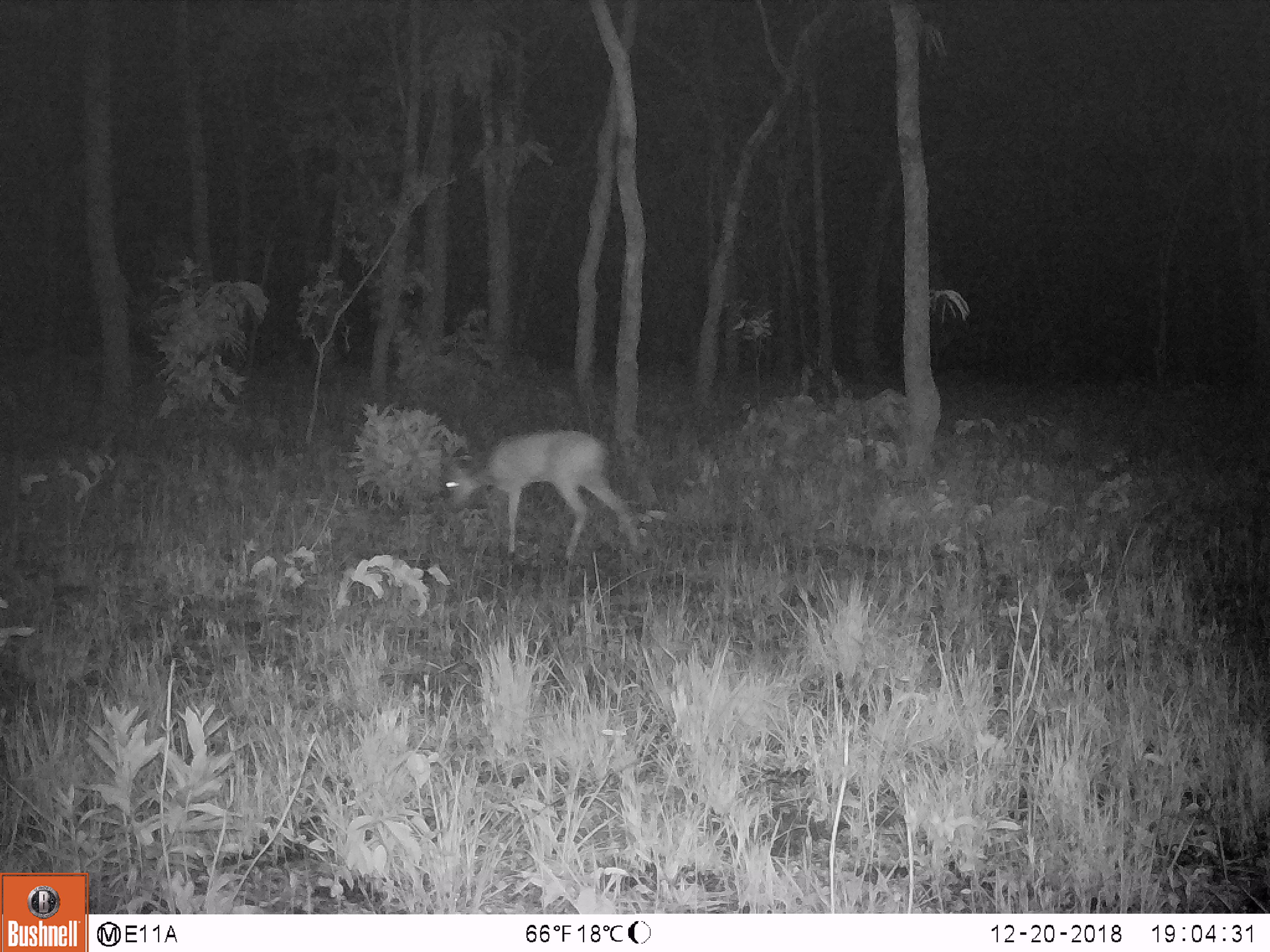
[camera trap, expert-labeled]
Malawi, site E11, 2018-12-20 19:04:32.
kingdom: Animalia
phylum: Chordata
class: Mammalia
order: Artiodactyla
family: Bovidae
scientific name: Antilopinae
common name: small antelope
Small antelope (Antilopinae), count 1.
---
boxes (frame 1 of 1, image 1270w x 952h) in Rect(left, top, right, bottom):
small antelope: Rect(429, 424, 656, 559)